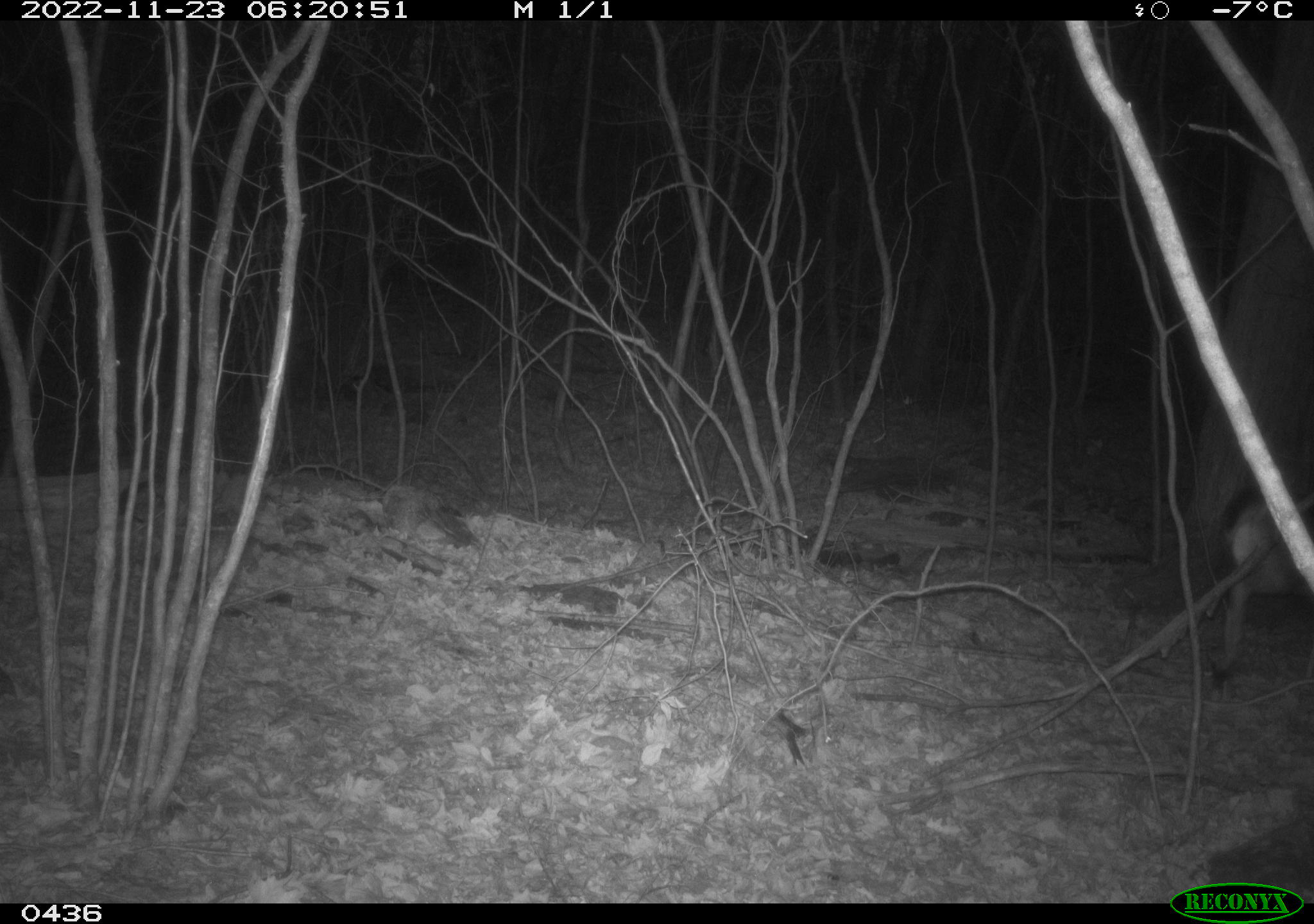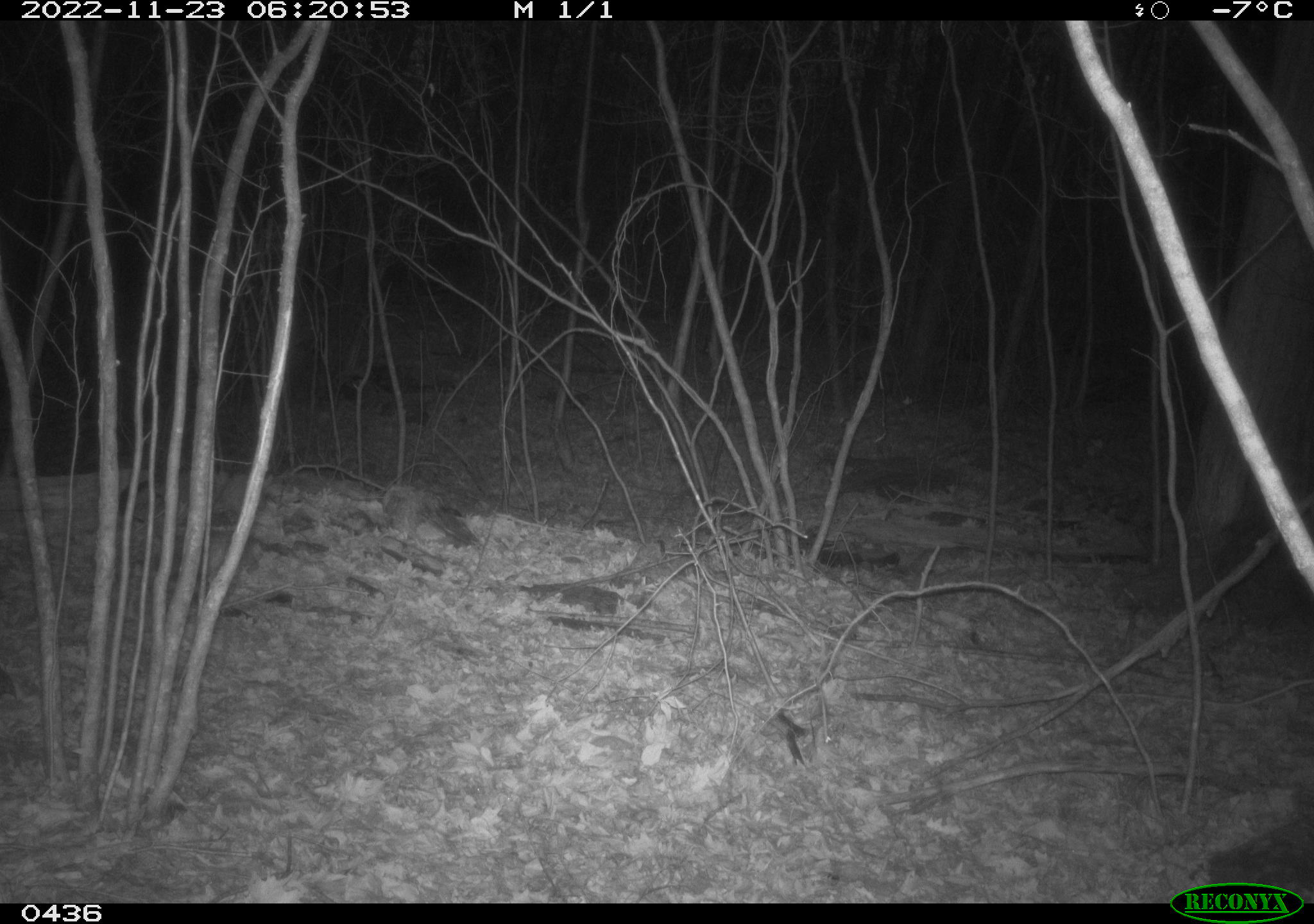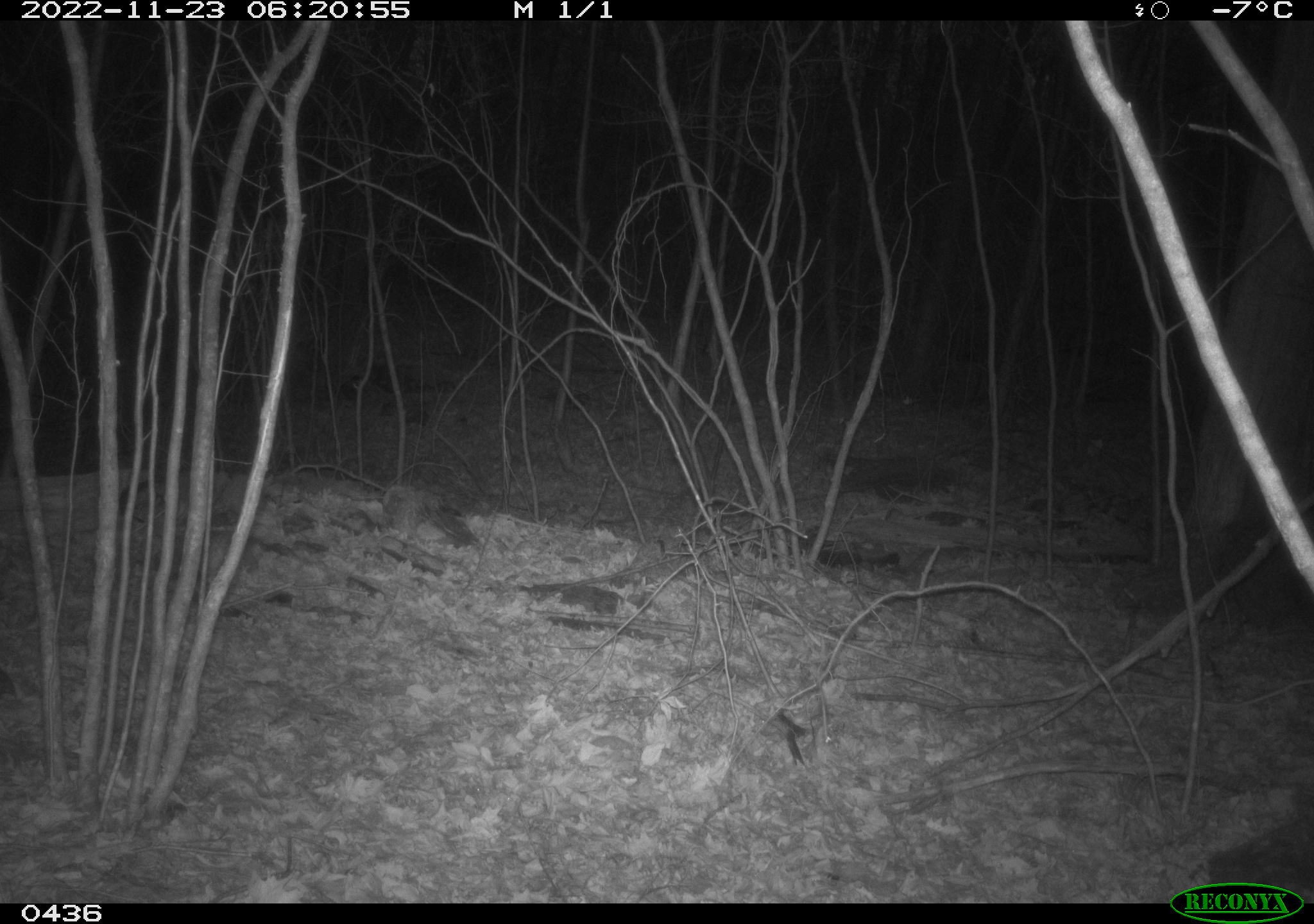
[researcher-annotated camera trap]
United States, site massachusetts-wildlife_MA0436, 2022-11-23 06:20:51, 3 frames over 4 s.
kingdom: Animalia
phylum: Chordata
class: Mammalia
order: Artiodactyla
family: Cervidae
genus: Odocoileus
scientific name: Odocoileus virginianus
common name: white-tailed deer